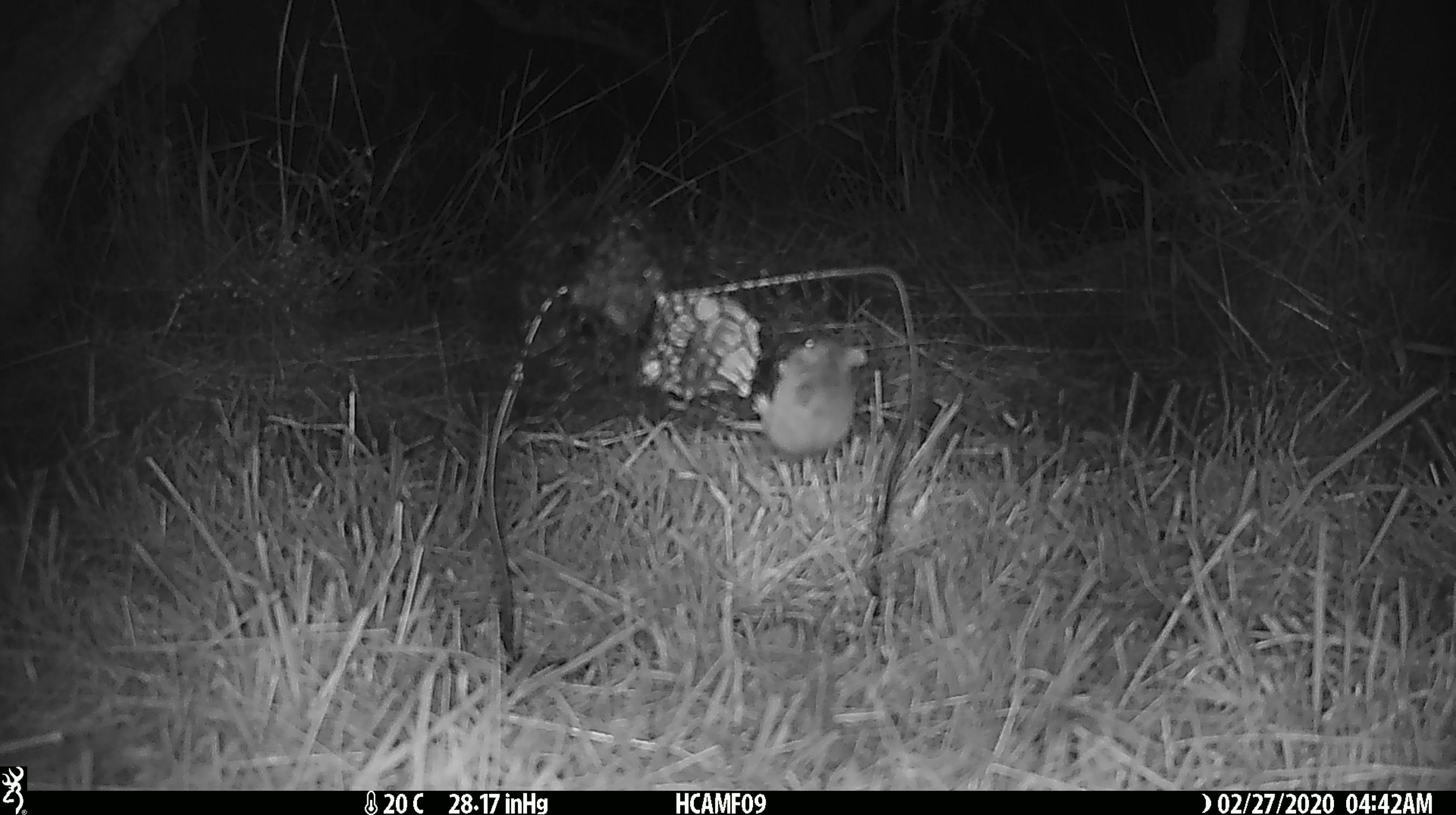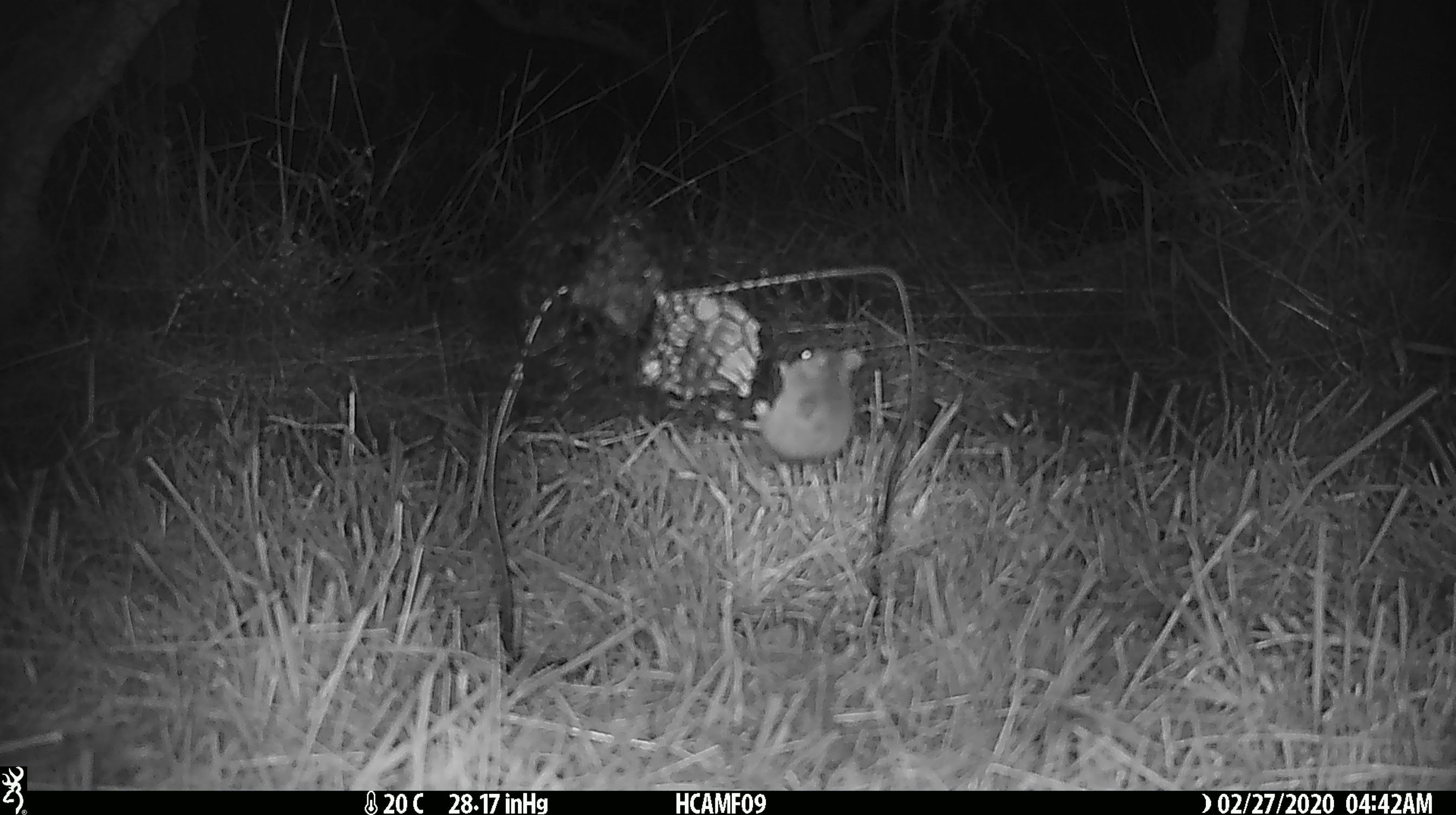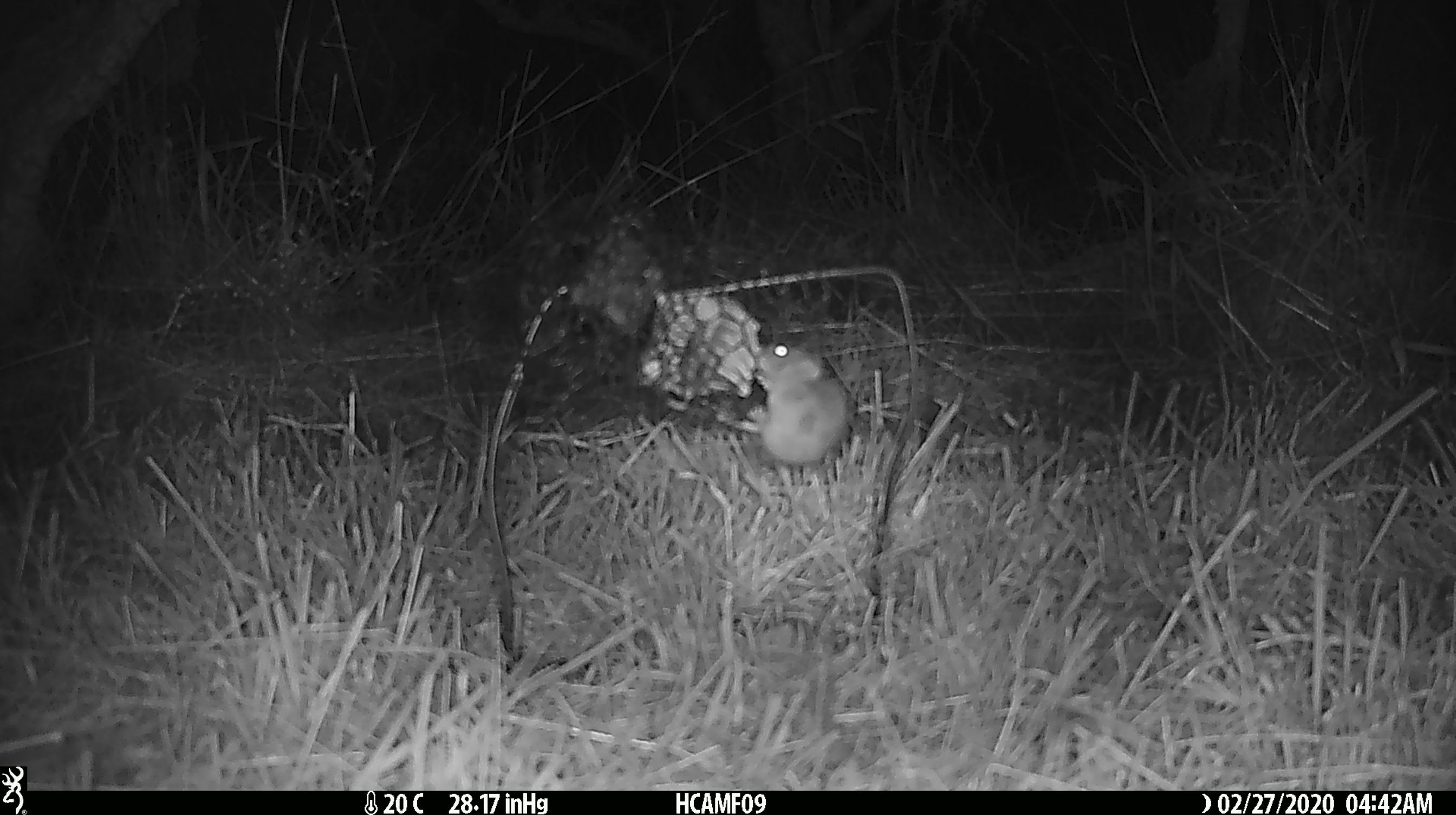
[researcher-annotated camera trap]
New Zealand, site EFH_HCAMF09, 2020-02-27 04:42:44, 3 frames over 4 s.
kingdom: Animalia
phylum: Chordata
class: Mammalia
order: Rodentia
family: Muridae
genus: Mus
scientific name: Mus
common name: mouse